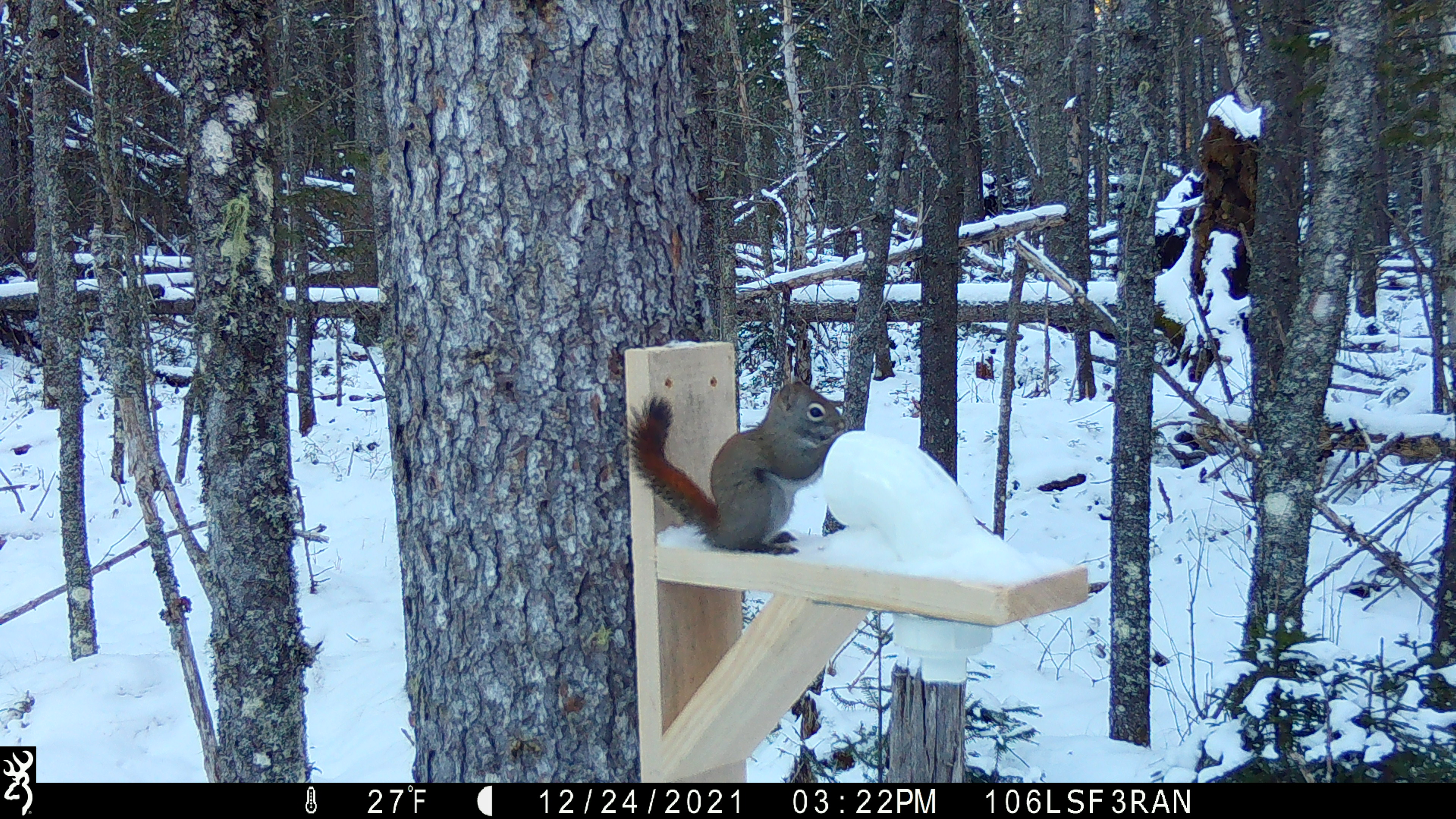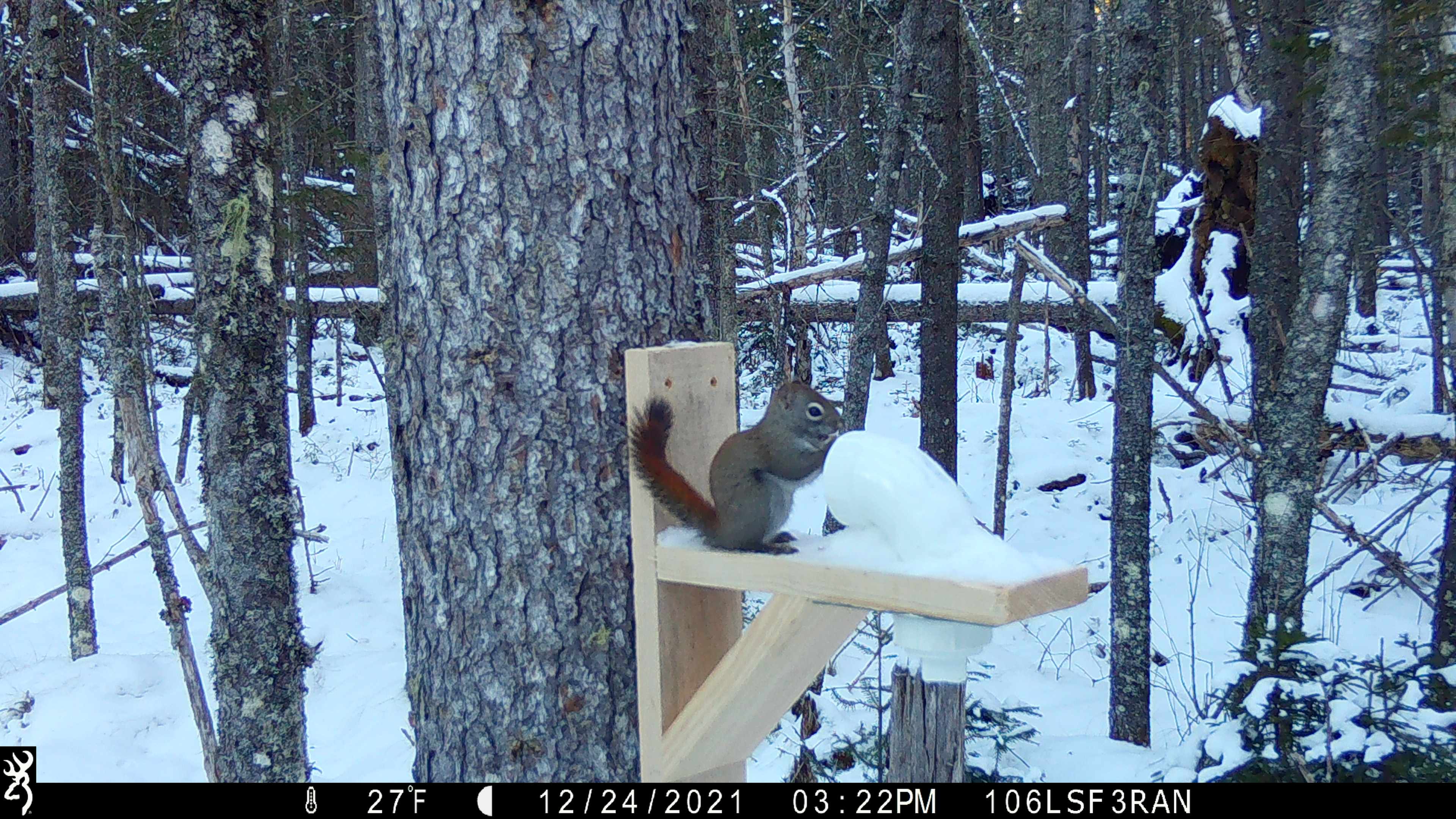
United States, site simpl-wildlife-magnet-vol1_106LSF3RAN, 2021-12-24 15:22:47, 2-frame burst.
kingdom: Animalia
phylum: Chordata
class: Mammalia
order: Rodentia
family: Sciuridae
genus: Tamiasciurus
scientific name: Tamiasciurus hudsonicus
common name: red squirrel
Red squirrel (Tamiasciurus hudsonicus).